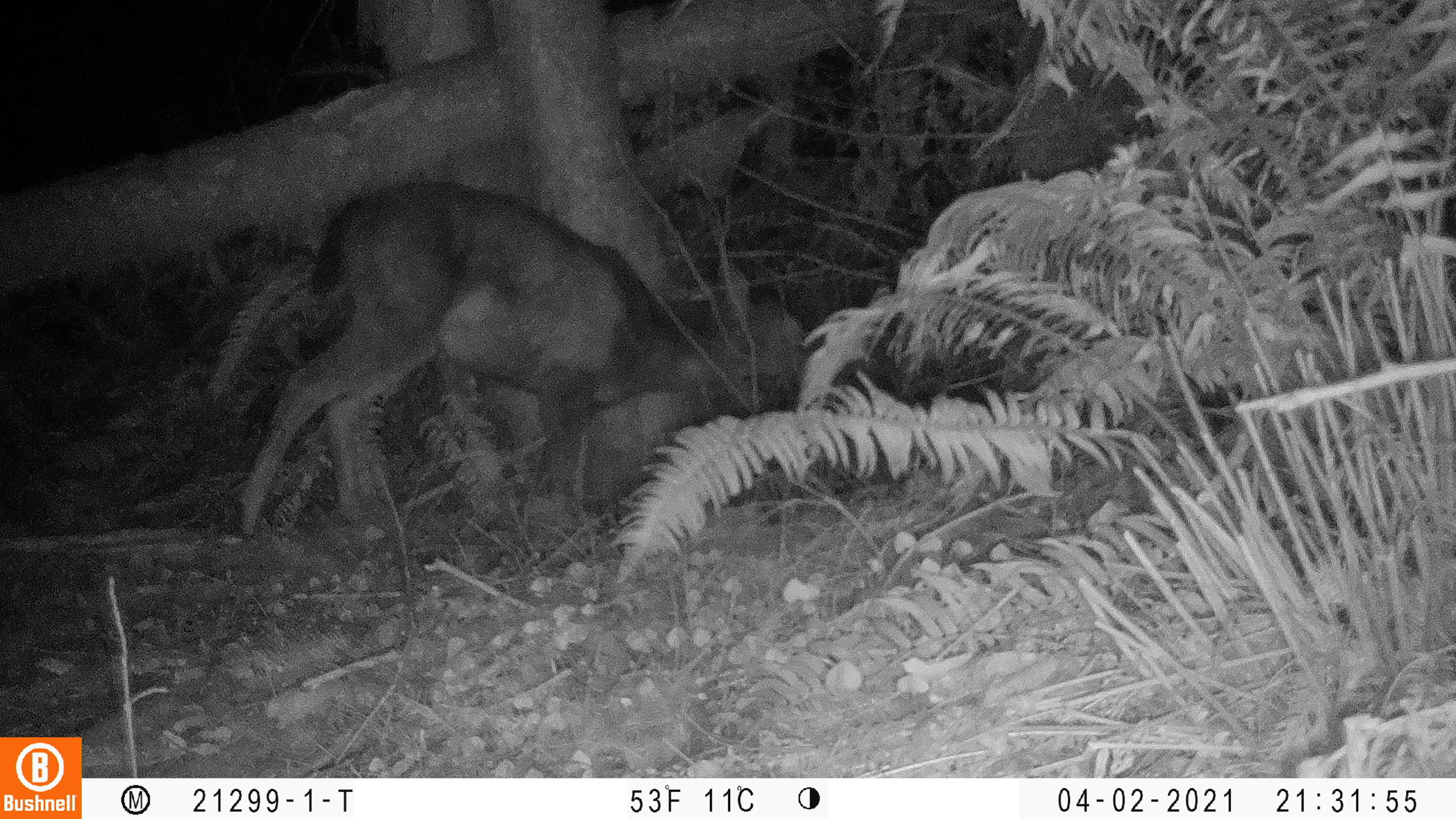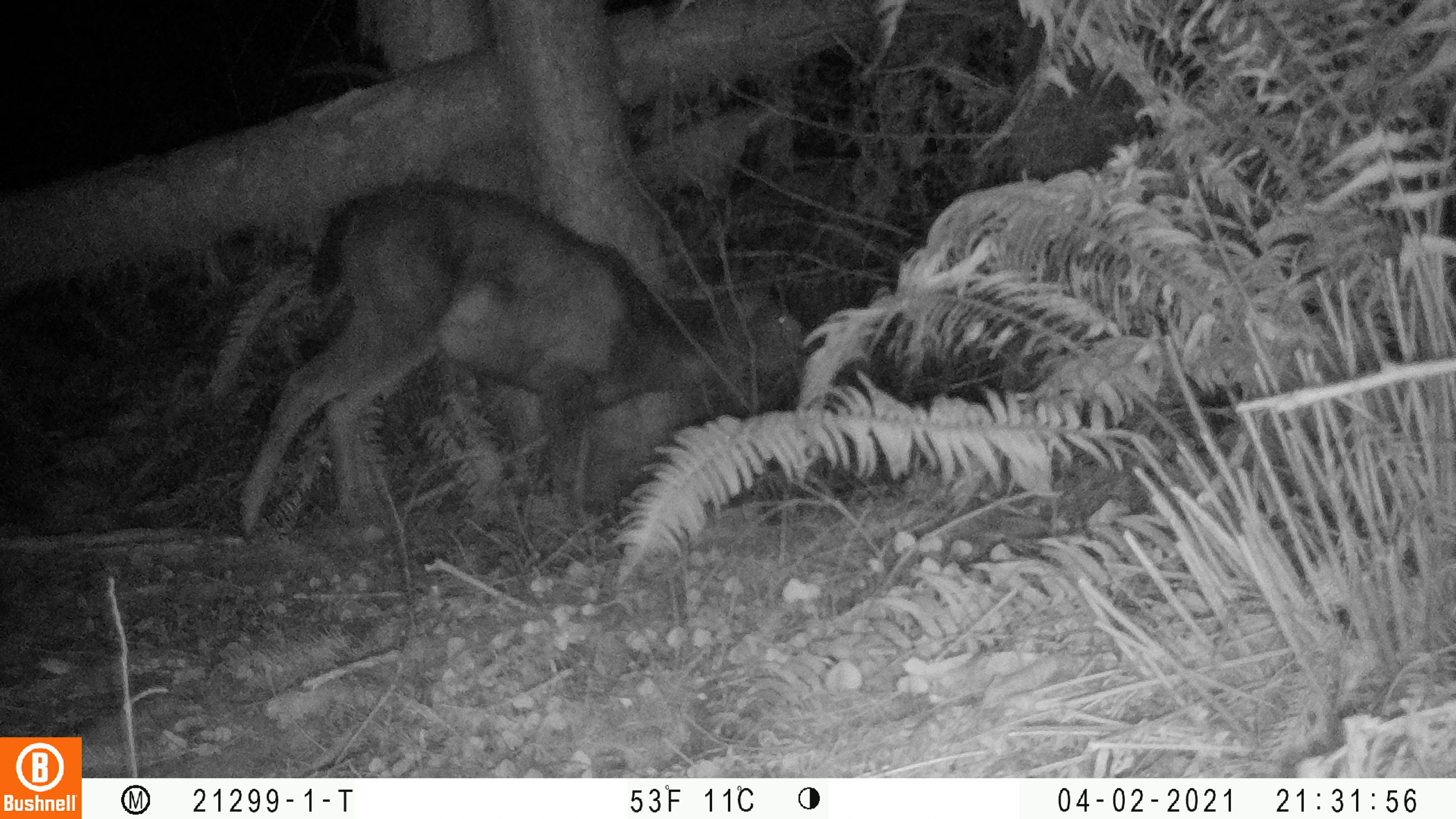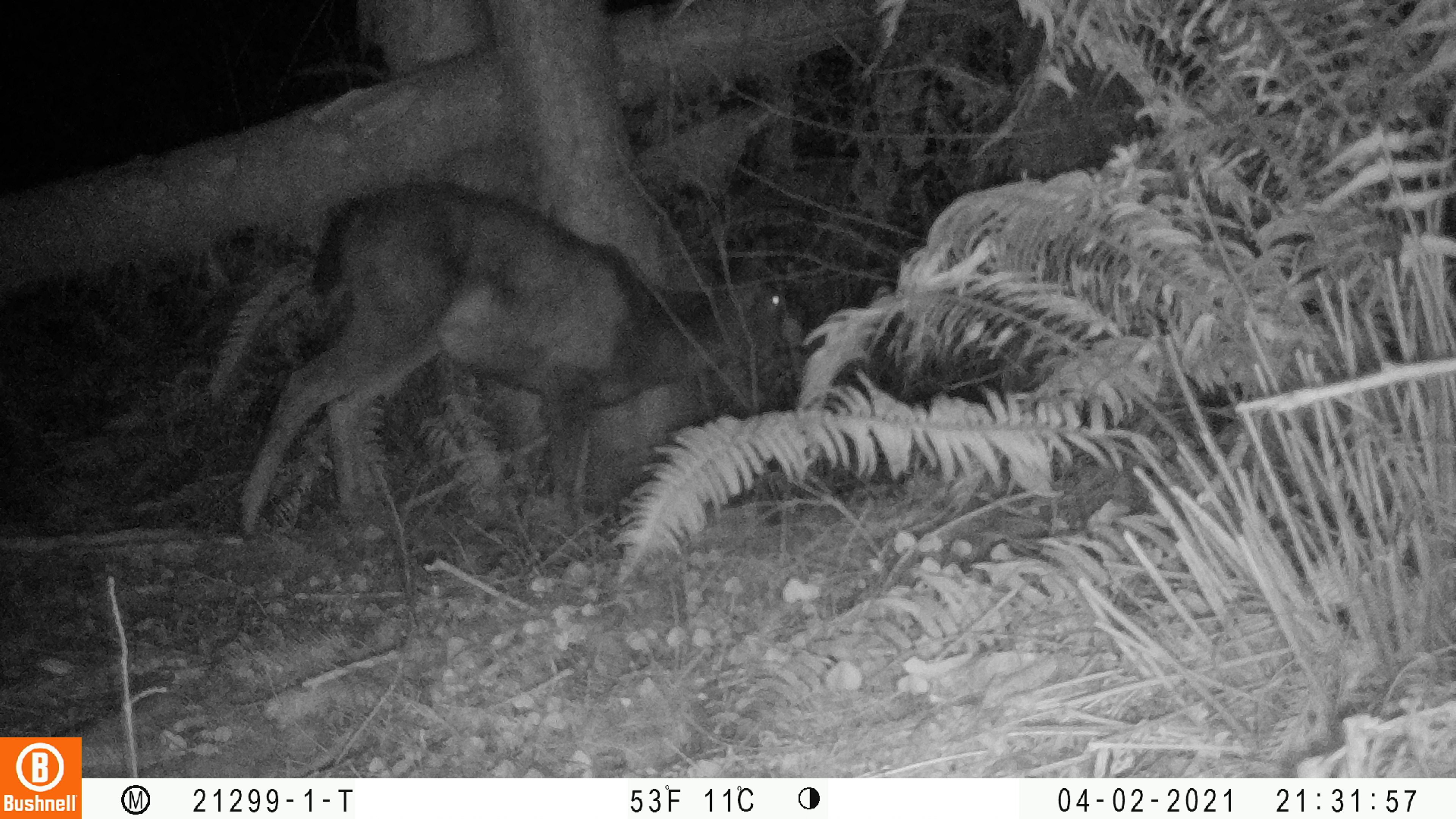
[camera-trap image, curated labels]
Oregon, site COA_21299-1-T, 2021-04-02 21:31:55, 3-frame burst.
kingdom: Animalia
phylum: Chordata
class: Mammalia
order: Artiodactyla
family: Cervidae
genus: Odocoileus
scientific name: Odocoileus hemionus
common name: black-tailed deer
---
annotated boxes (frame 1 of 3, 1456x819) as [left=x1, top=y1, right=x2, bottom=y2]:
black-tailed deer: [left=232, top=177, right=803, bottom=542]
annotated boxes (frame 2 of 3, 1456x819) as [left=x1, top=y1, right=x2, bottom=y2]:
black-tailed deer: [left=234, top=169, right=795, bottom=540]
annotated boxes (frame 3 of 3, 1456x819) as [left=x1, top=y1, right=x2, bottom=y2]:
black-tailed deer: [left=234, top=172, right=823, bottom=543]